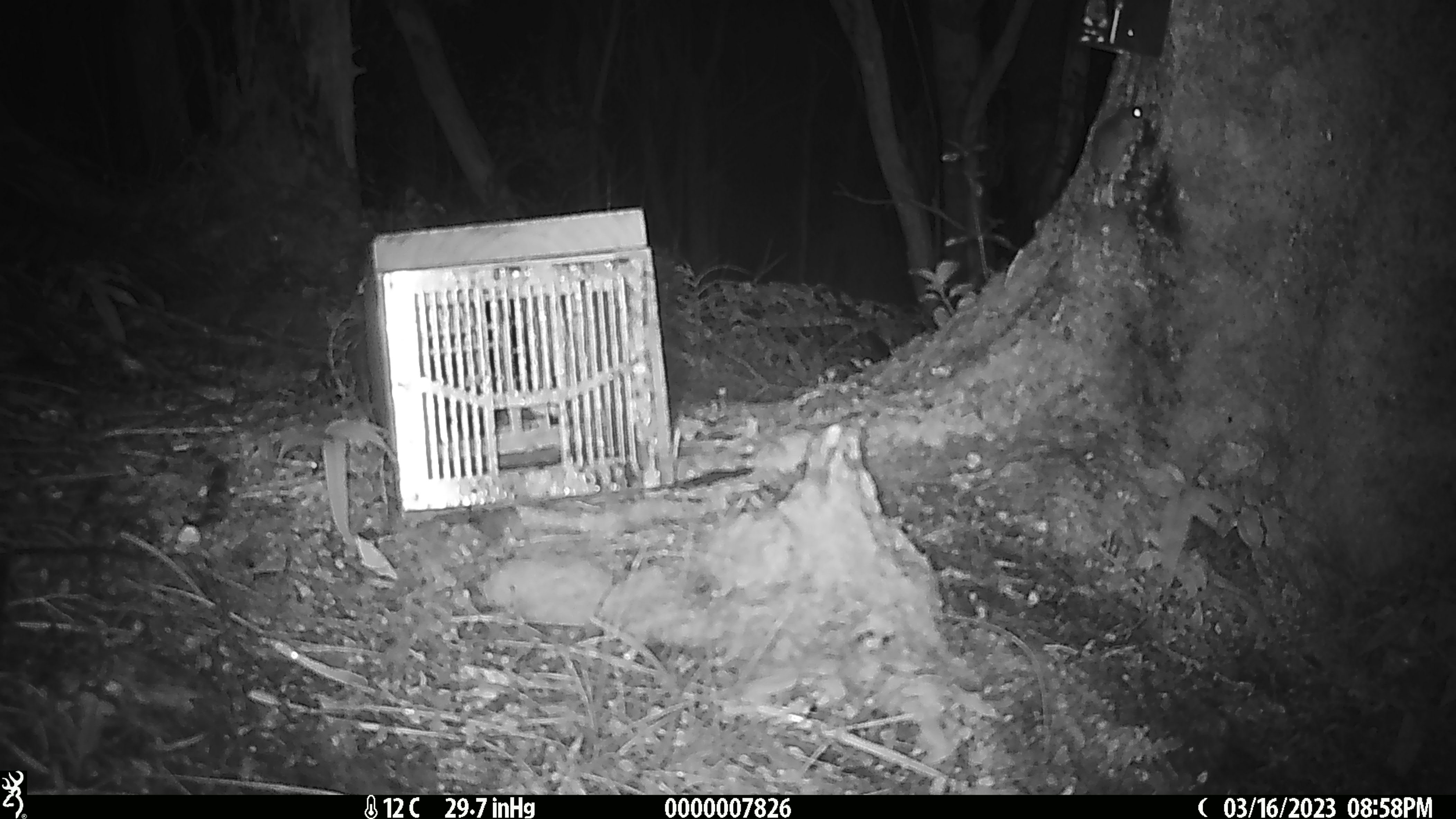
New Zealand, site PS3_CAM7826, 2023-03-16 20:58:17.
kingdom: Animalia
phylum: Chordata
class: Mammalia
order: Rodentia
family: Muridae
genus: Mus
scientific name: Mus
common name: mouse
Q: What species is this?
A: Mouse (Mus).